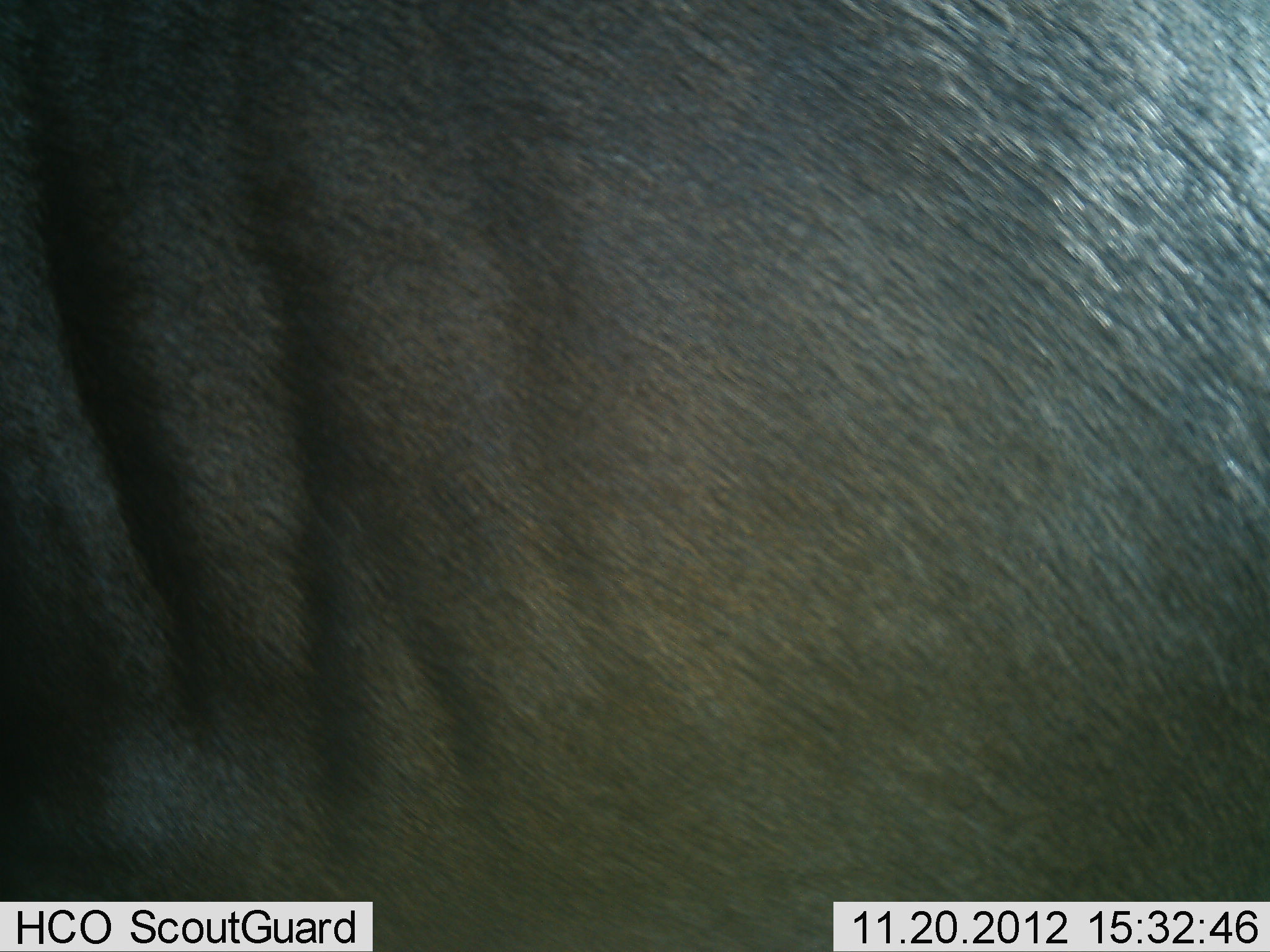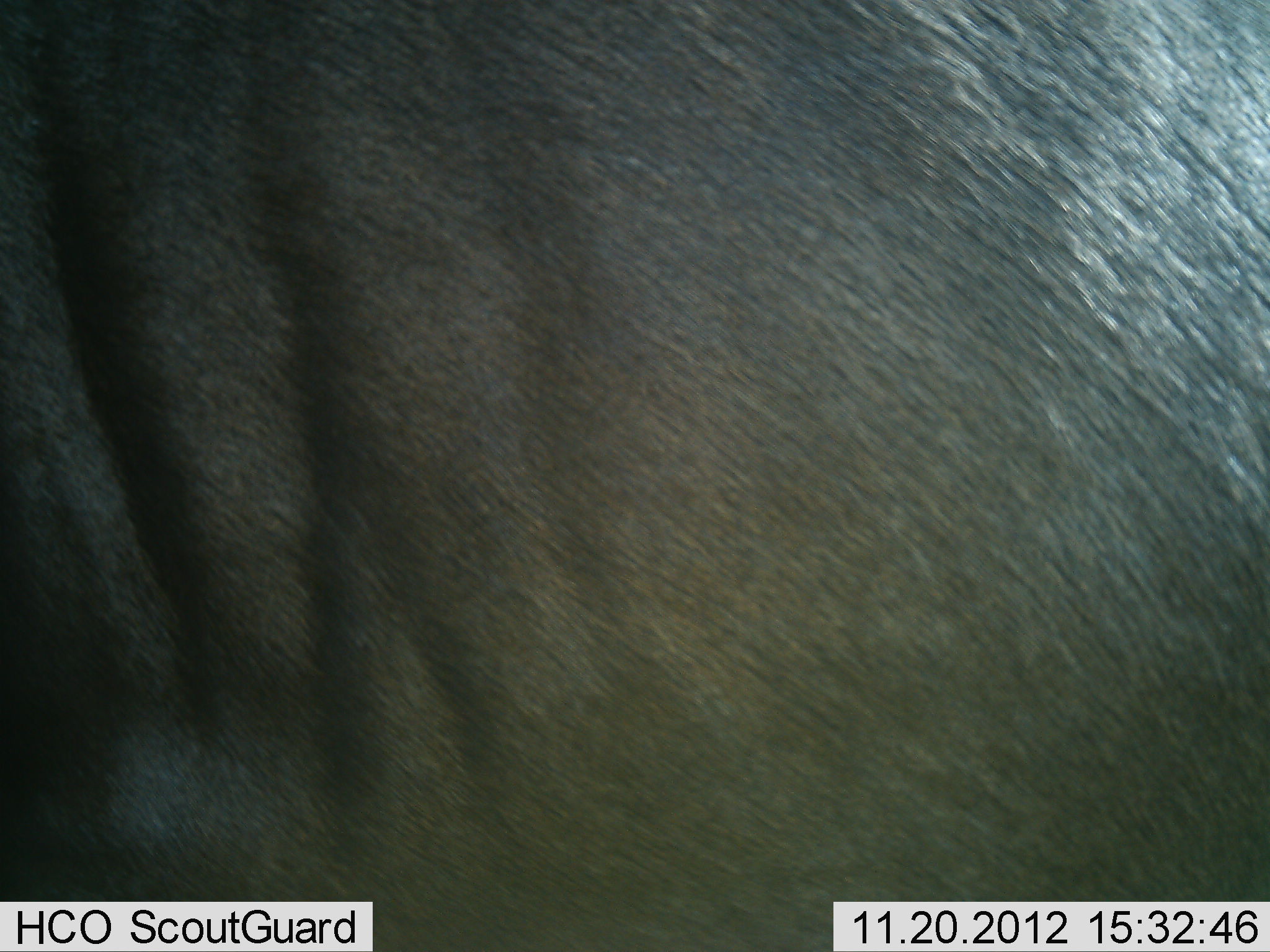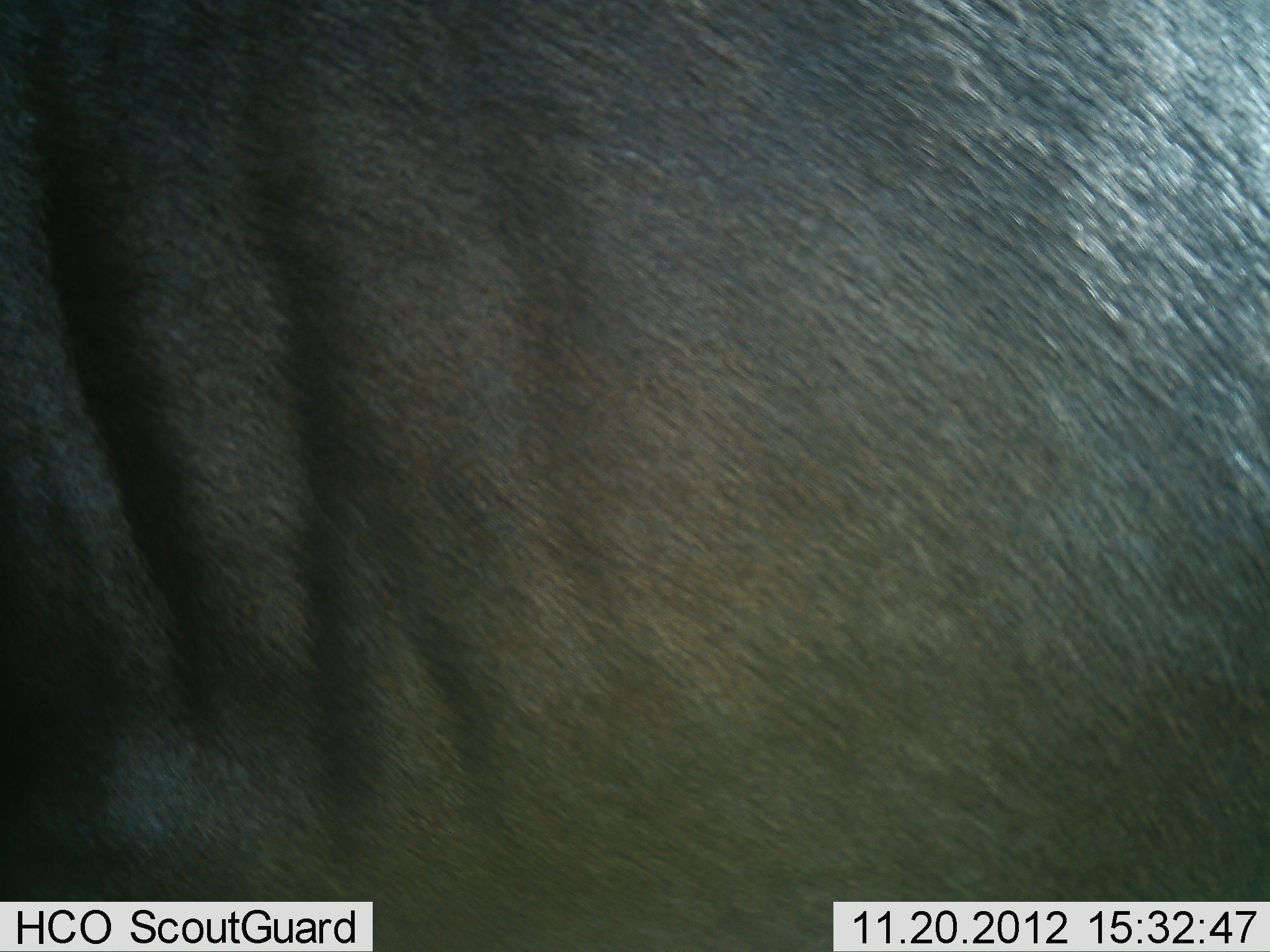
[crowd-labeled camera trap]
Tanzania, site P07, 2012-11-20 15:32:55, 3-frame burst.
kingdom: Animalia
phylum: Chordata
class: Mammalia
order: Artiodactyla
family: Bovidae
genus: Connochaetes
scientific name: Connochaetes taurinus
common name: blue wildebeest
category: wildebeest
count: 1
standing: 90%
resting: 0%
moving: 10%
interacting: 0%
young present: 0%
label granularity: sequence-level